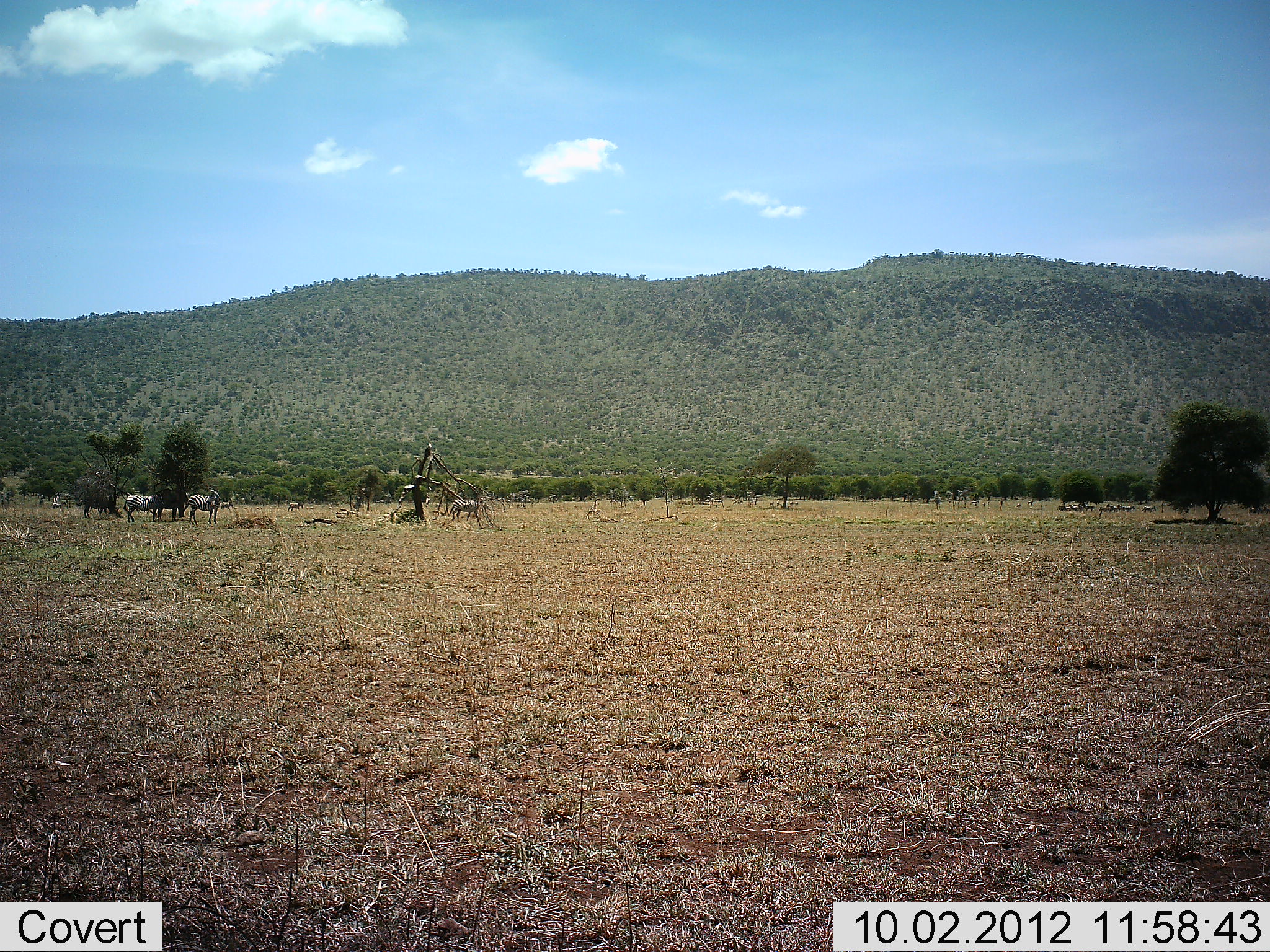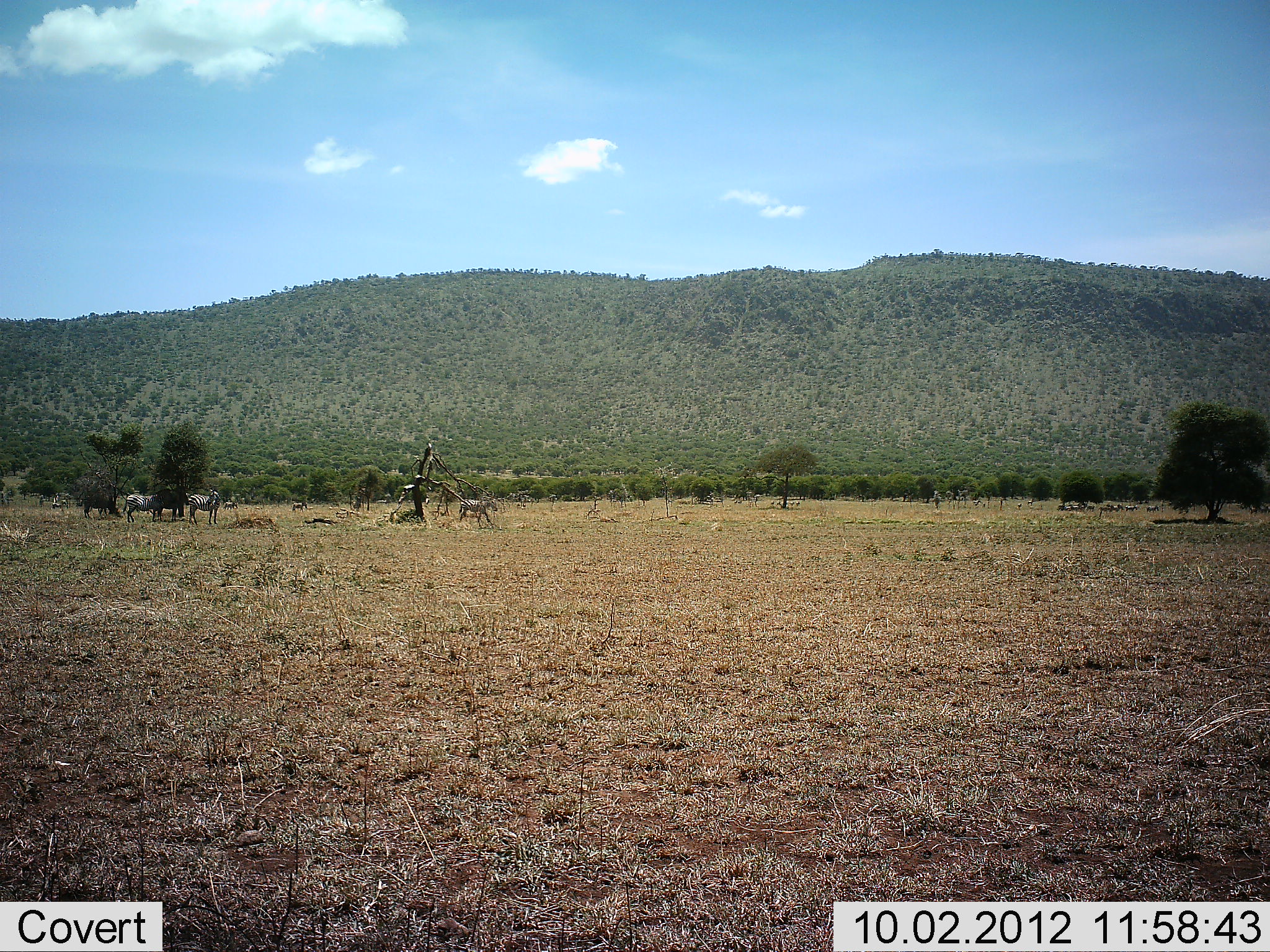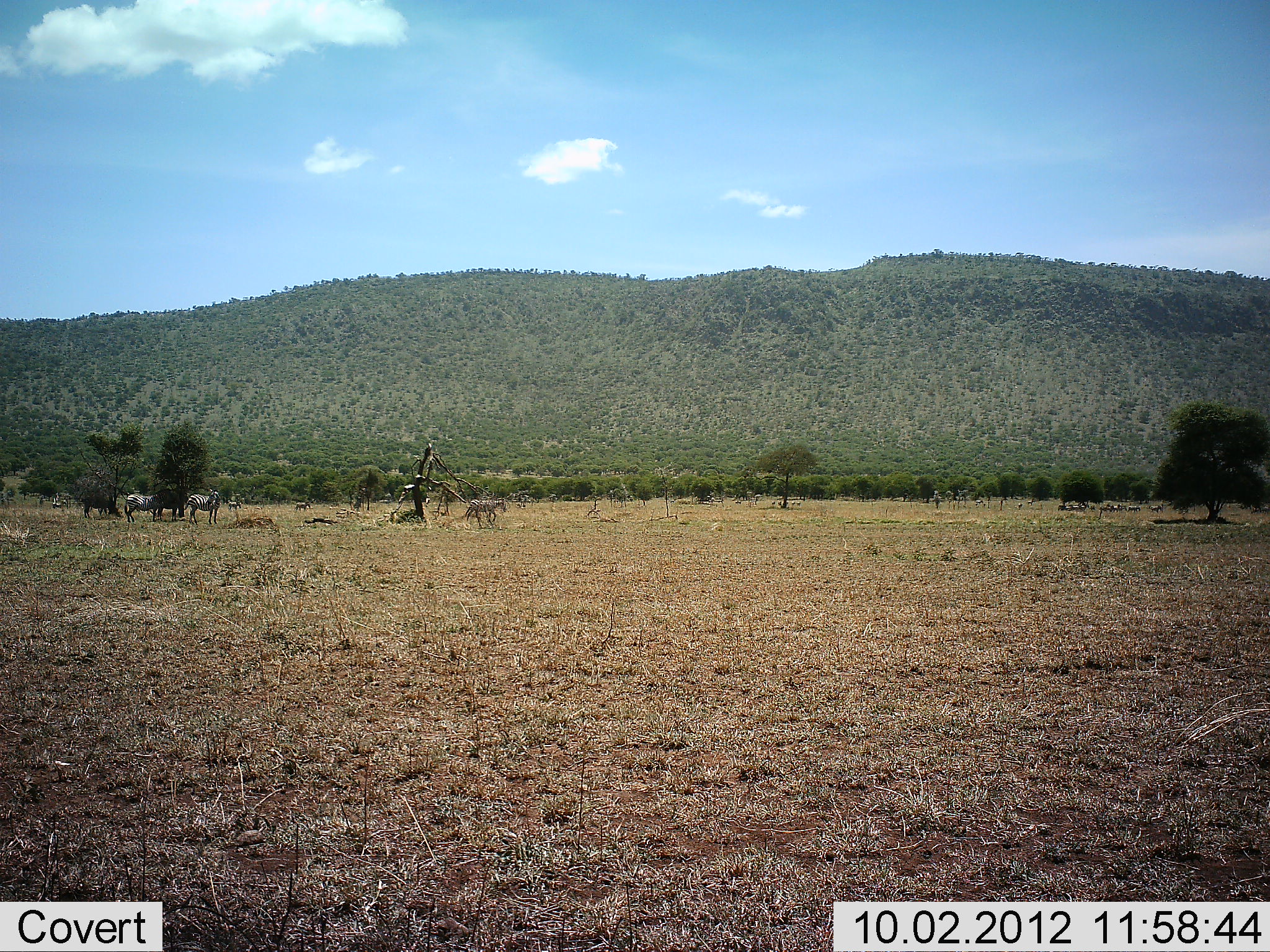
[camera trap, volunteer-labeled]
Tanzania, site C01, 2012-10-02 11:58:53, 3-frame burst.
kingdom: Animalia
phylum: Chordata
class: Mammalia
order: Perissodactyla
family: Equidae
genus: Equus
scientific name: Equus quagga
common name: plains zebra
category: zebra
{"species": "zebra (plains zebra) (Equus quagga)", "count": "5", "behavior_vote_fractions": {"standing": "64%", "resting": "0%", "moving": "100%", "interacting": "0%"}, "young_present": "0%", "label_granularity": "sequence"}